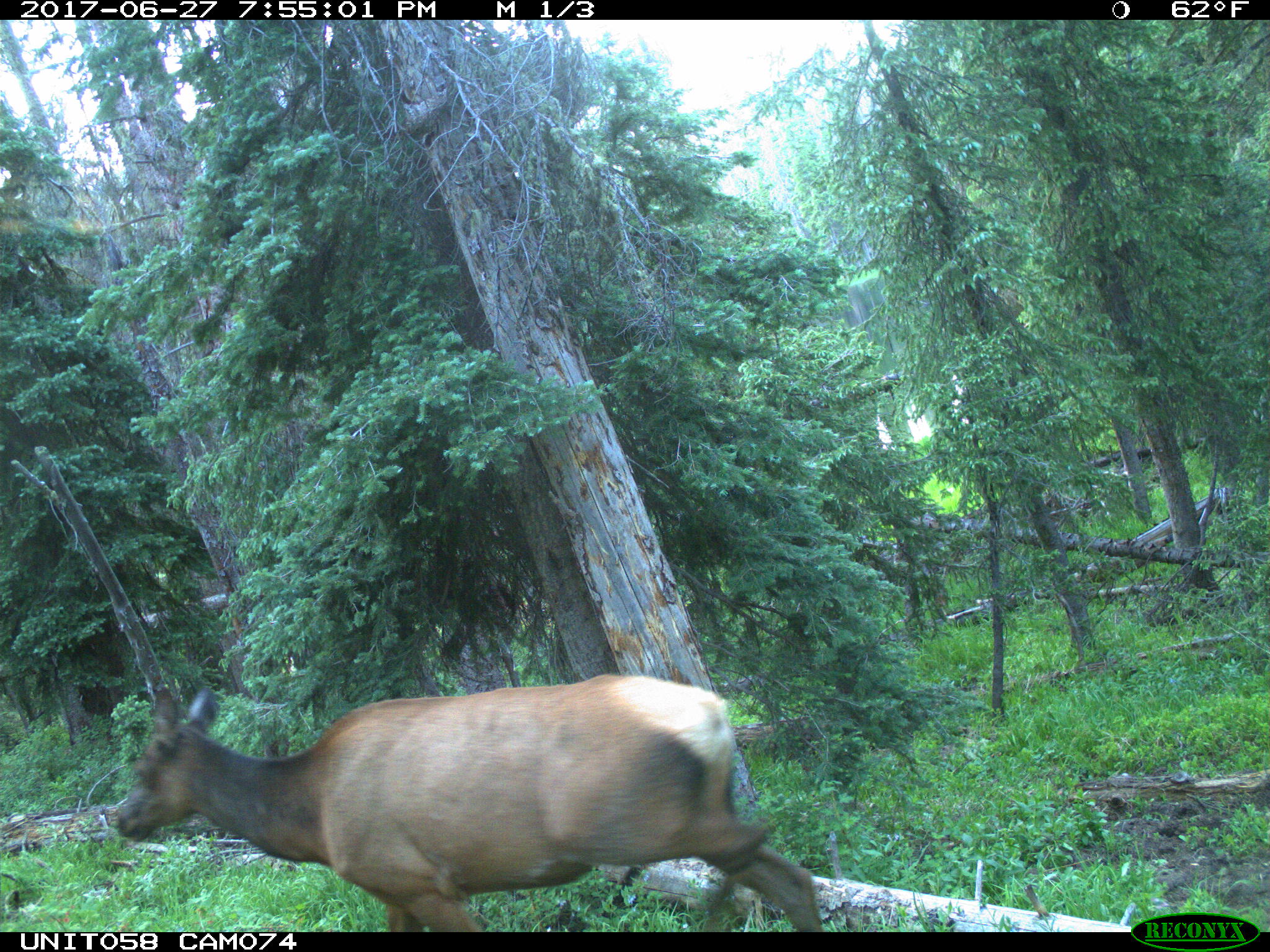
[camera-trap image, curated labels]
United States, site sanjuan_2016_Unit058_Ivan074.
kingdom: Animalia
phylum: Chordata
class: Mammalia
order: Artiodactyla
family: Cervidae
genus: Cervus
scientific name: Cervus elaphus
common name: red deer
Cervus elaphus (red deer).